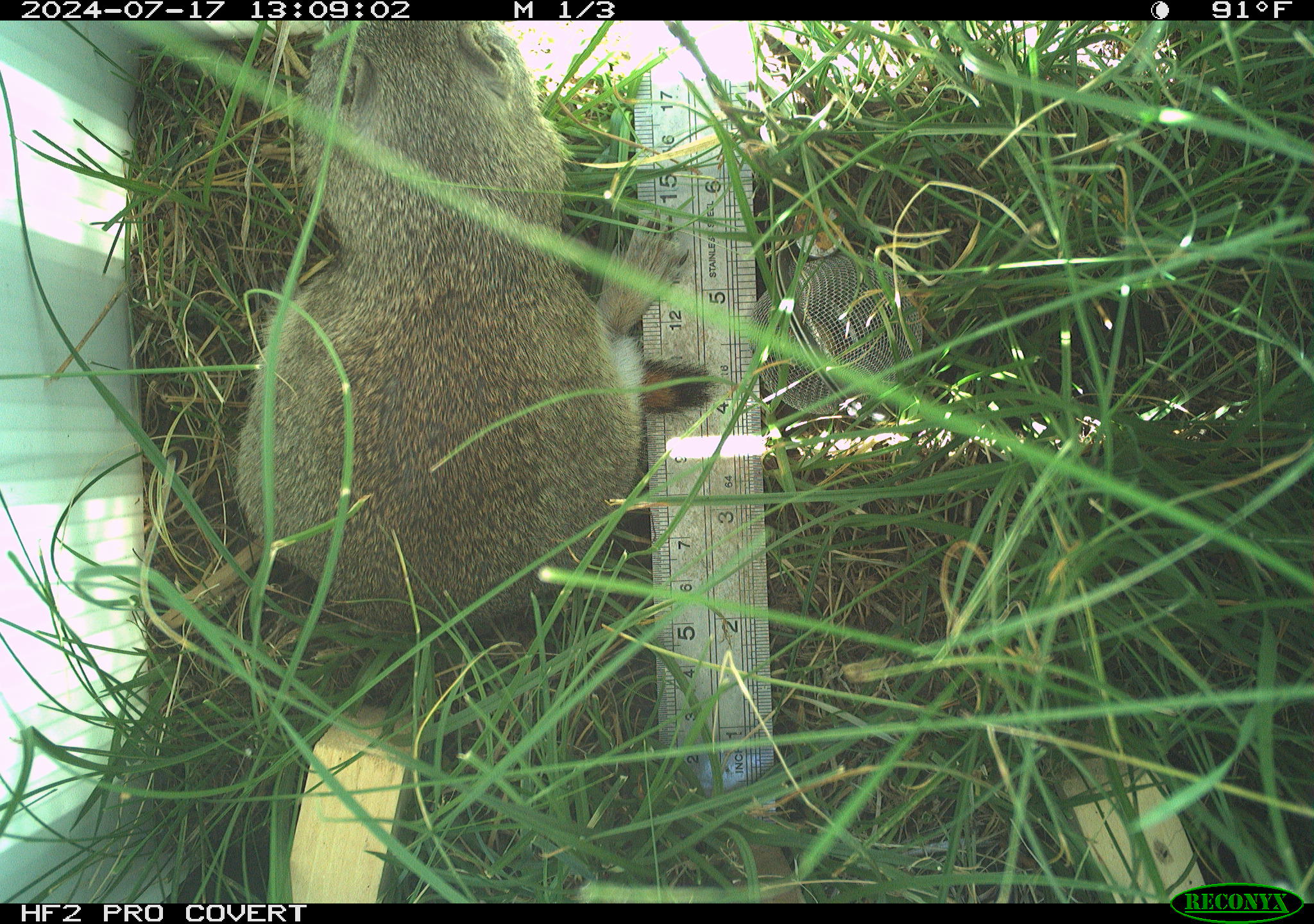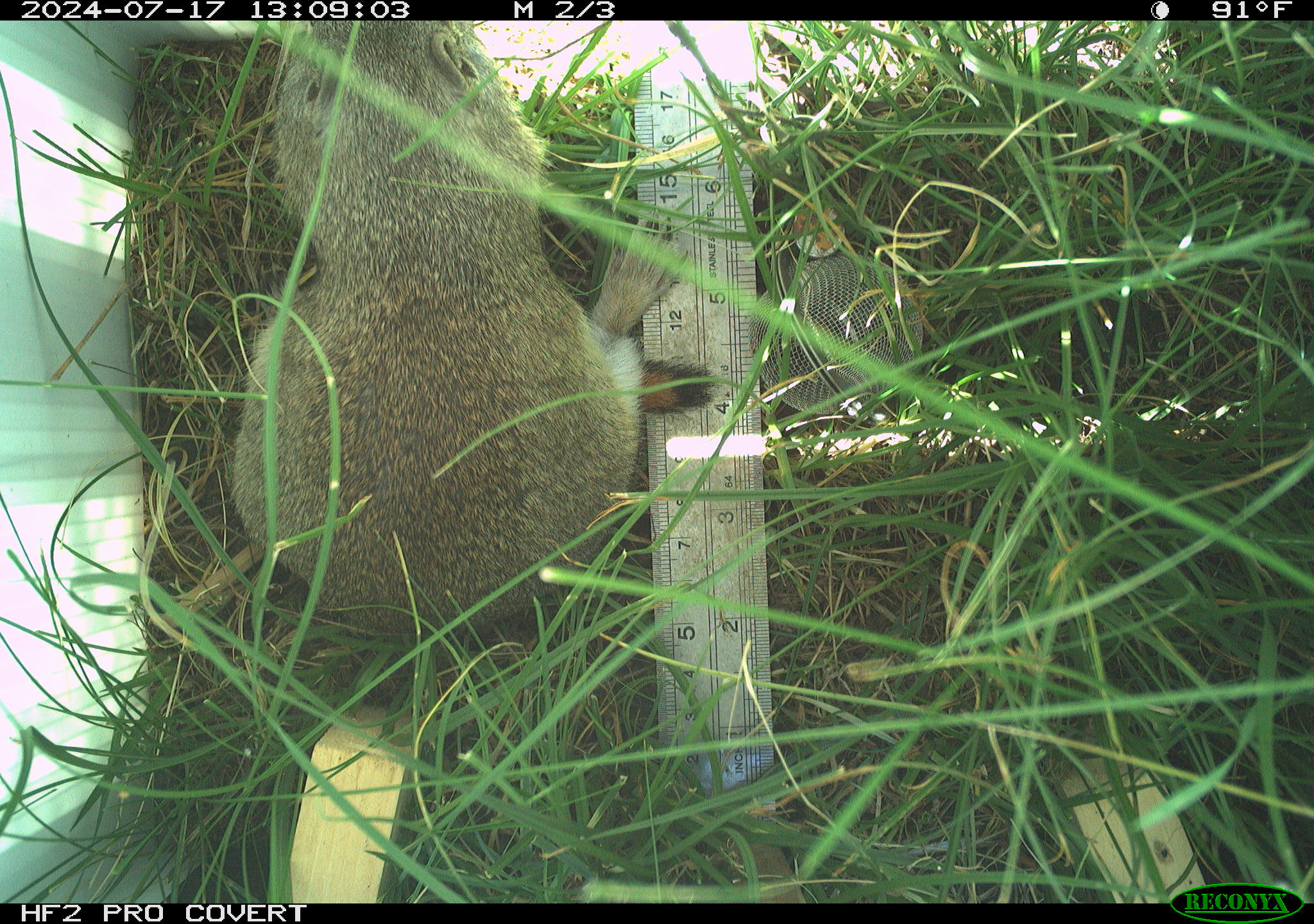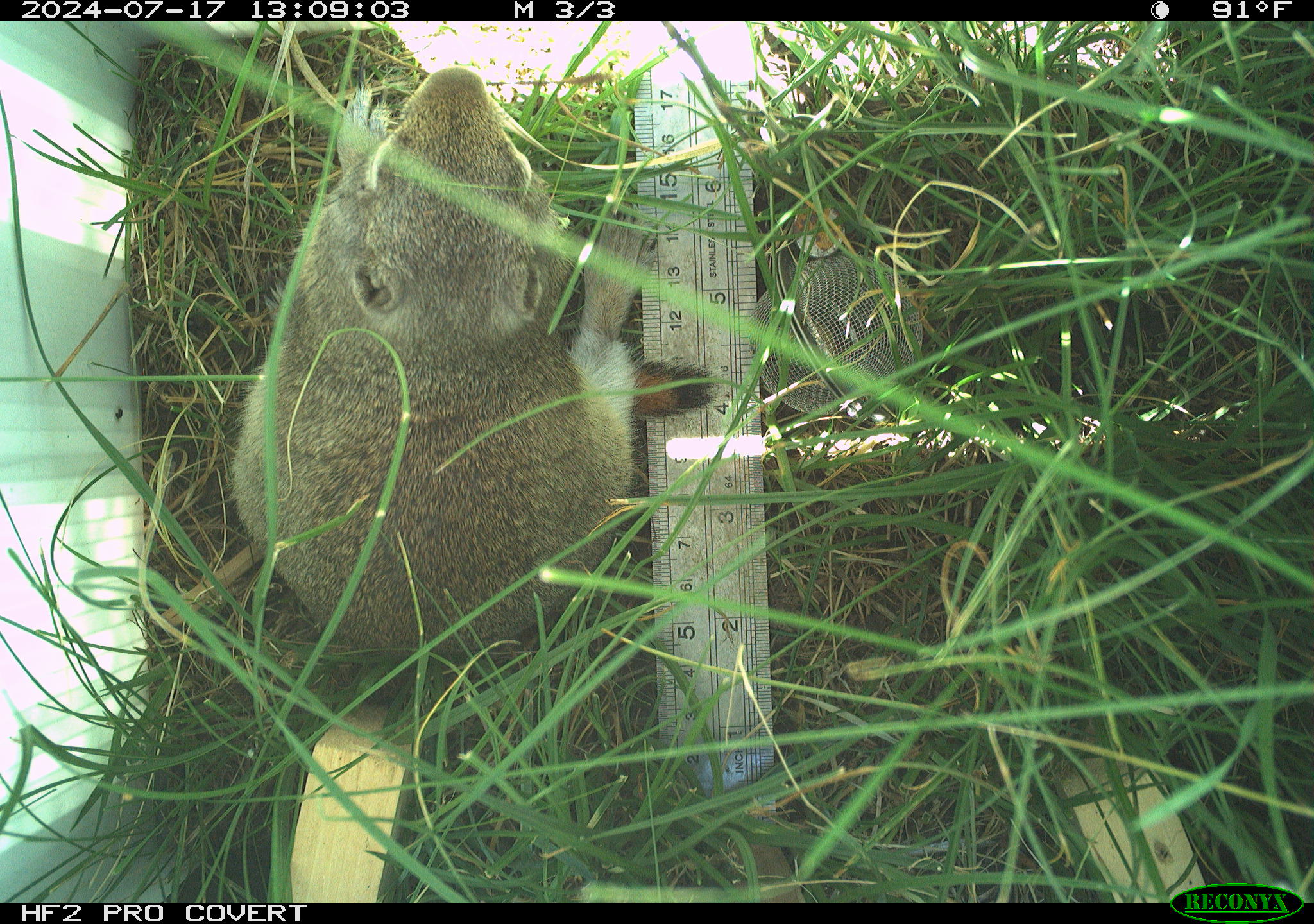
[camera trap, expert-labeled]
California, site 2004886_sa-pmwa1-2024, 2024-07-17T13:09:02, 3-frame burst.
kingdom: Animalia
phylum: Chordata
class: Mammalia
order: Rodentia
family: Sciuridae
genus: Urocitellus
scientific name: Urocitellus beldingi beldingi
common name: belding's ground squirrel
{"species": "belding's ground squirrel (Urocitellus beldingi beldingi)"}